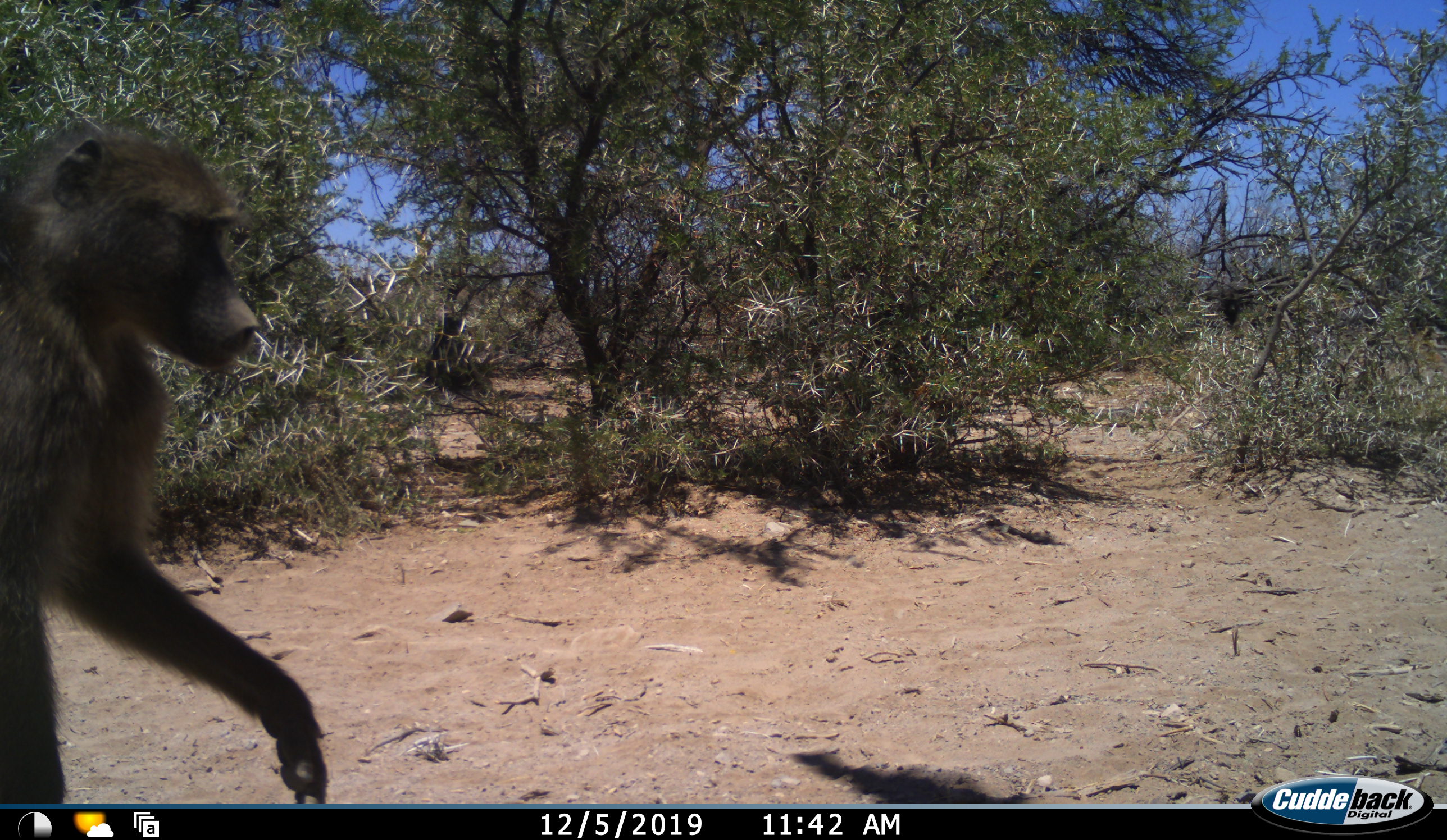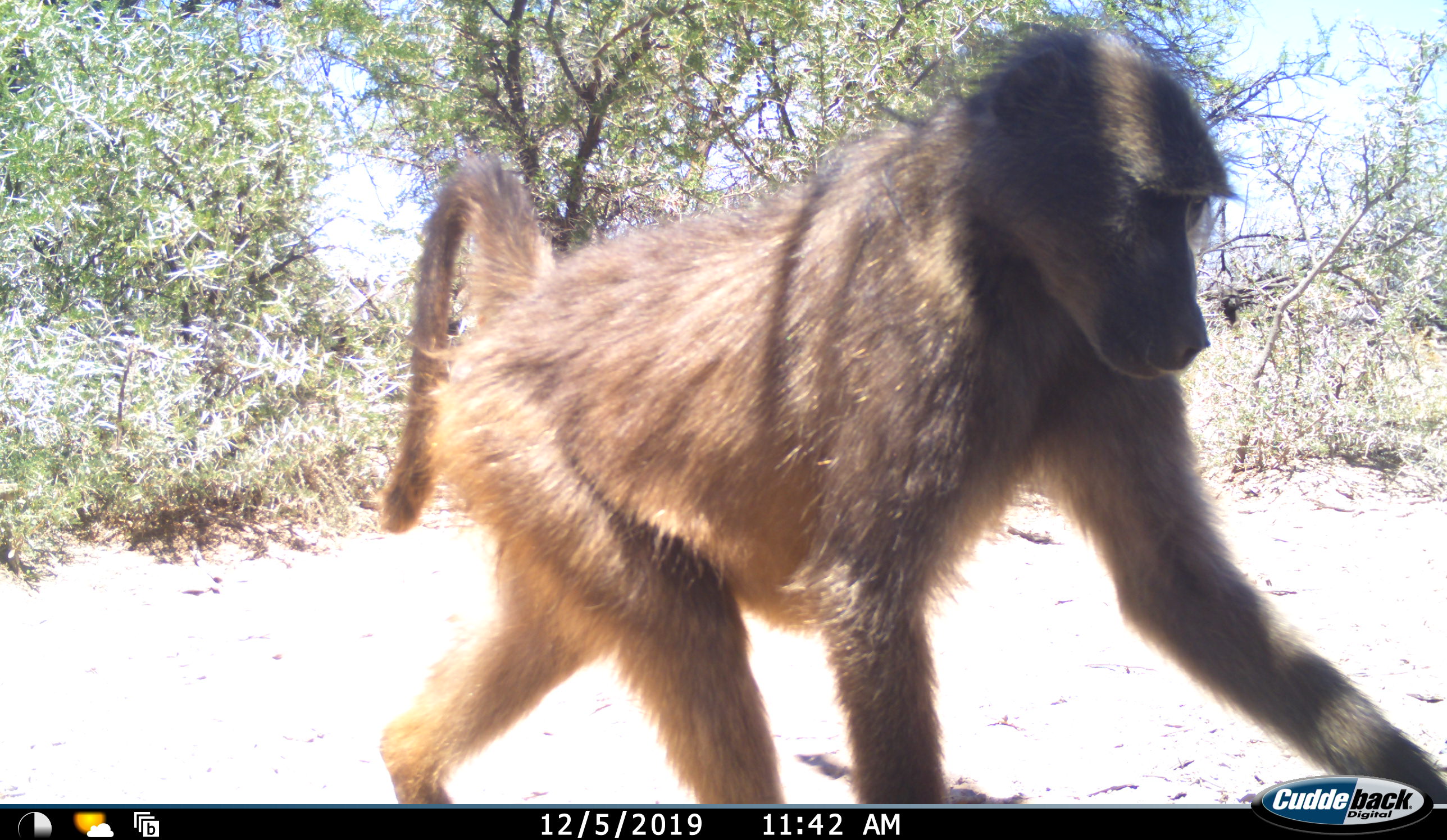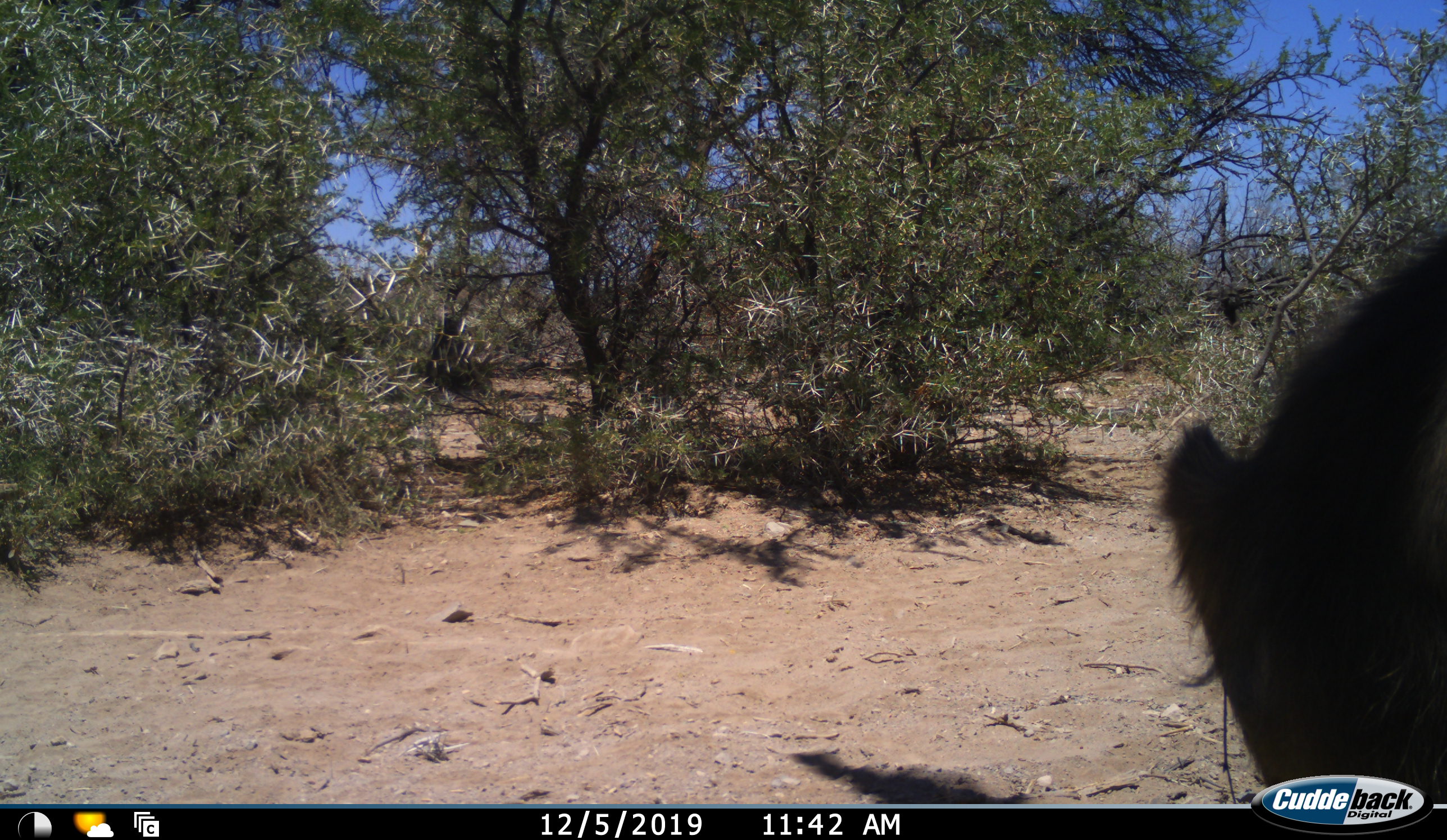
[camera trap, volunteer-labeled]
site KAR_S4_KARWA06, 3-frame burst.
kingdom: Animalia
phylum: Chordata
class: Mammalia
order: Primates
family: Cercopithecidae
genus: Papio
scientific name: Papio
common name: baboon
Baboon (Papio), count 1. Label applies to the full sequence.